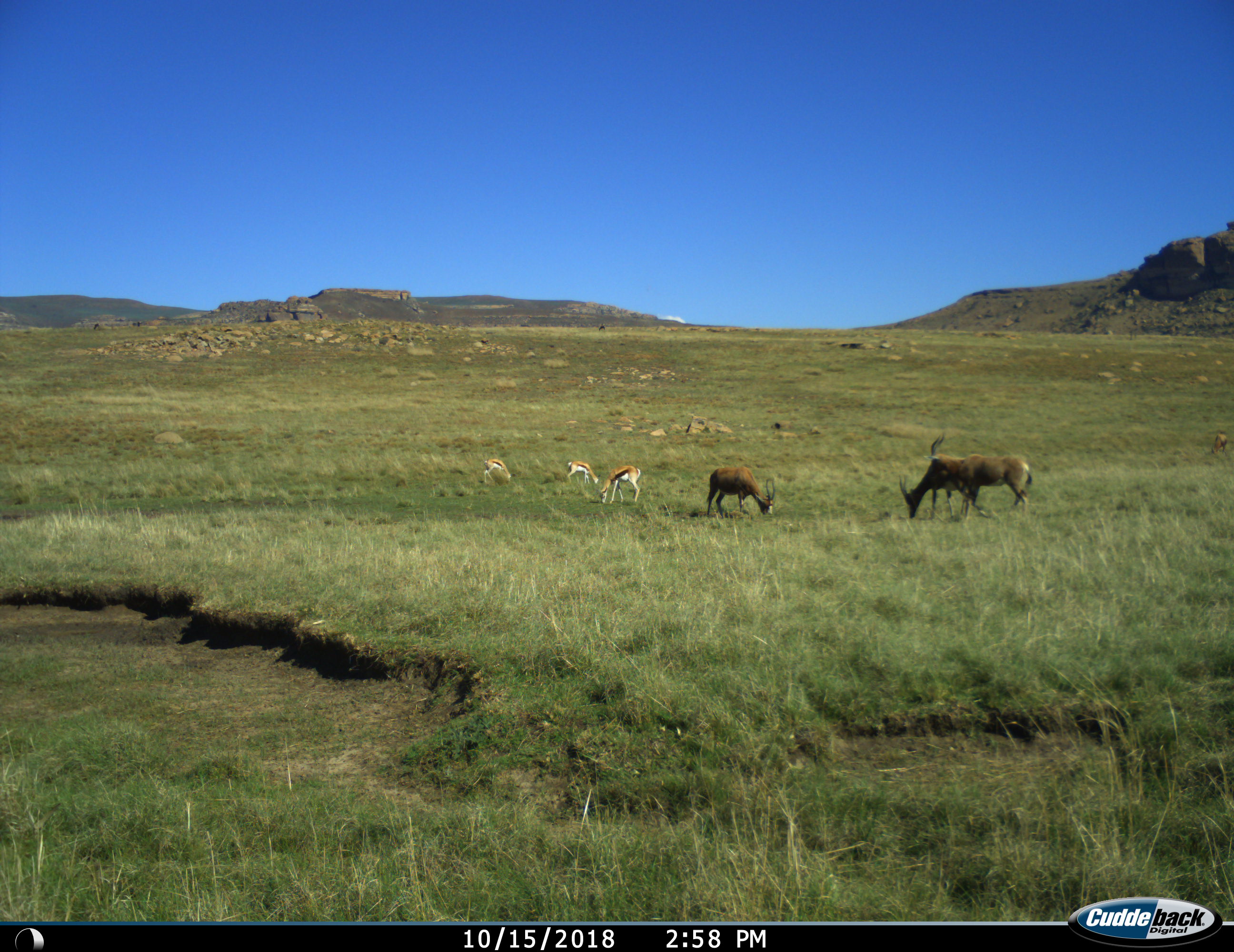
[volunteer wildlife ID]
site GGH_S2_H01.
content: unidentified animal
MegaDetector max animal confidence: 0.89